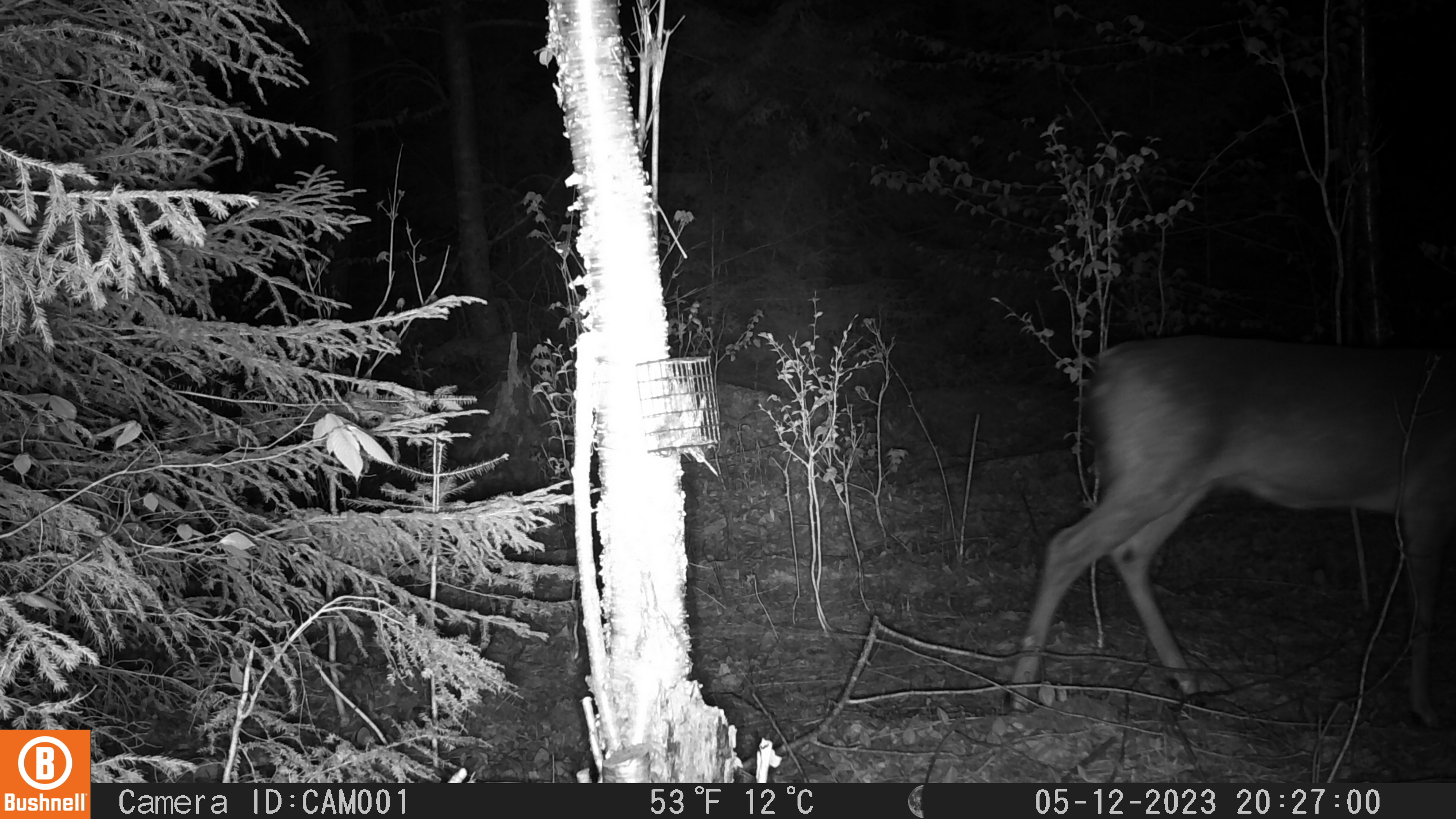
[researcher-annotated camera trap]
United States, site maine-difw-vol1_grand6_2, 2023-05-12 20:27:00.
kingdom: Animalia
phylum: Chordata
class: Mammalia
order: Artiodactyla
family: Cervidae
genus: Odocoileus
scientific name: Odocoileus virginianus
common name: white-tailed deer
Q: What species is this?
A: White-tailed deer (Odocoileus virginianus).